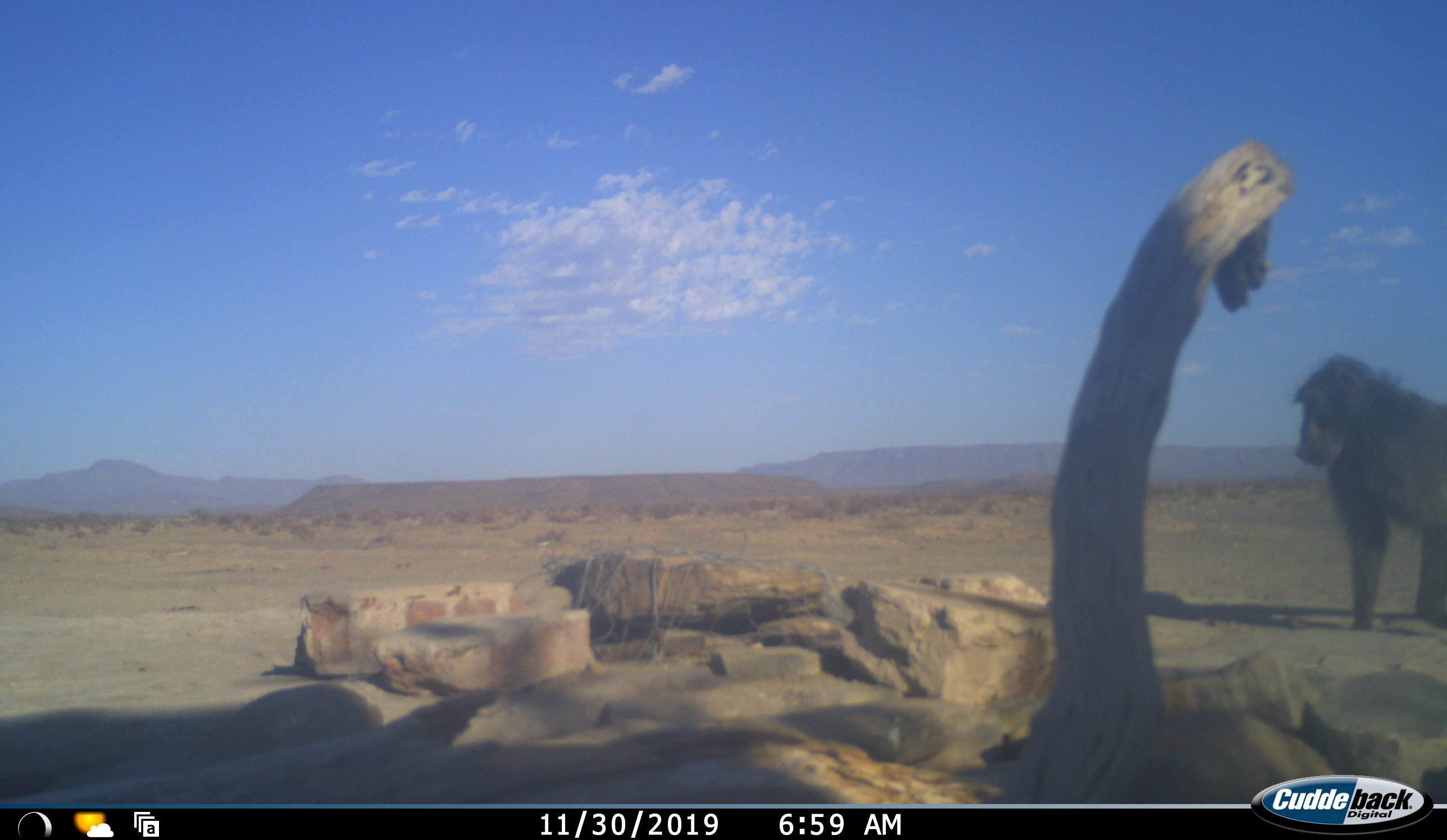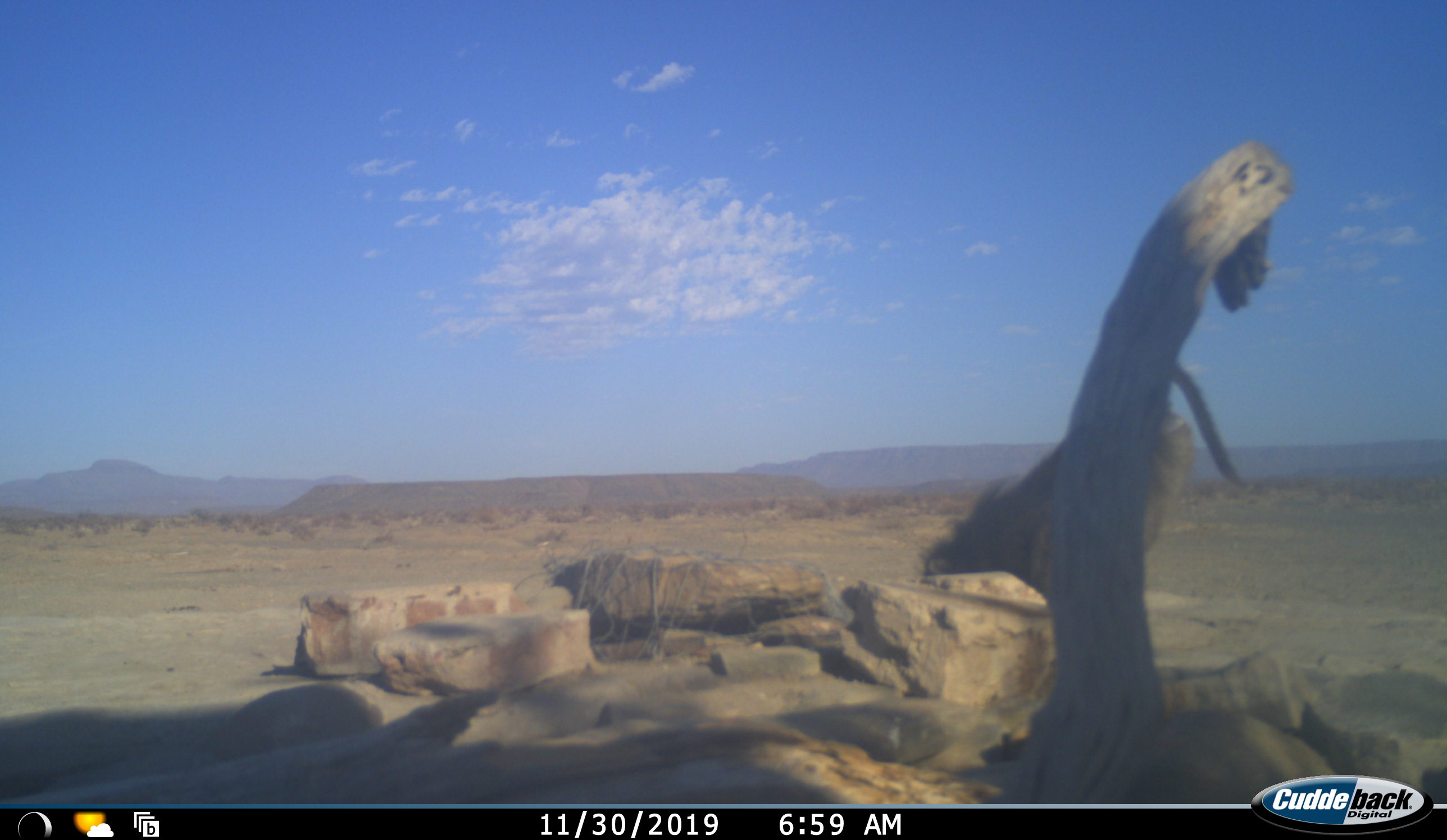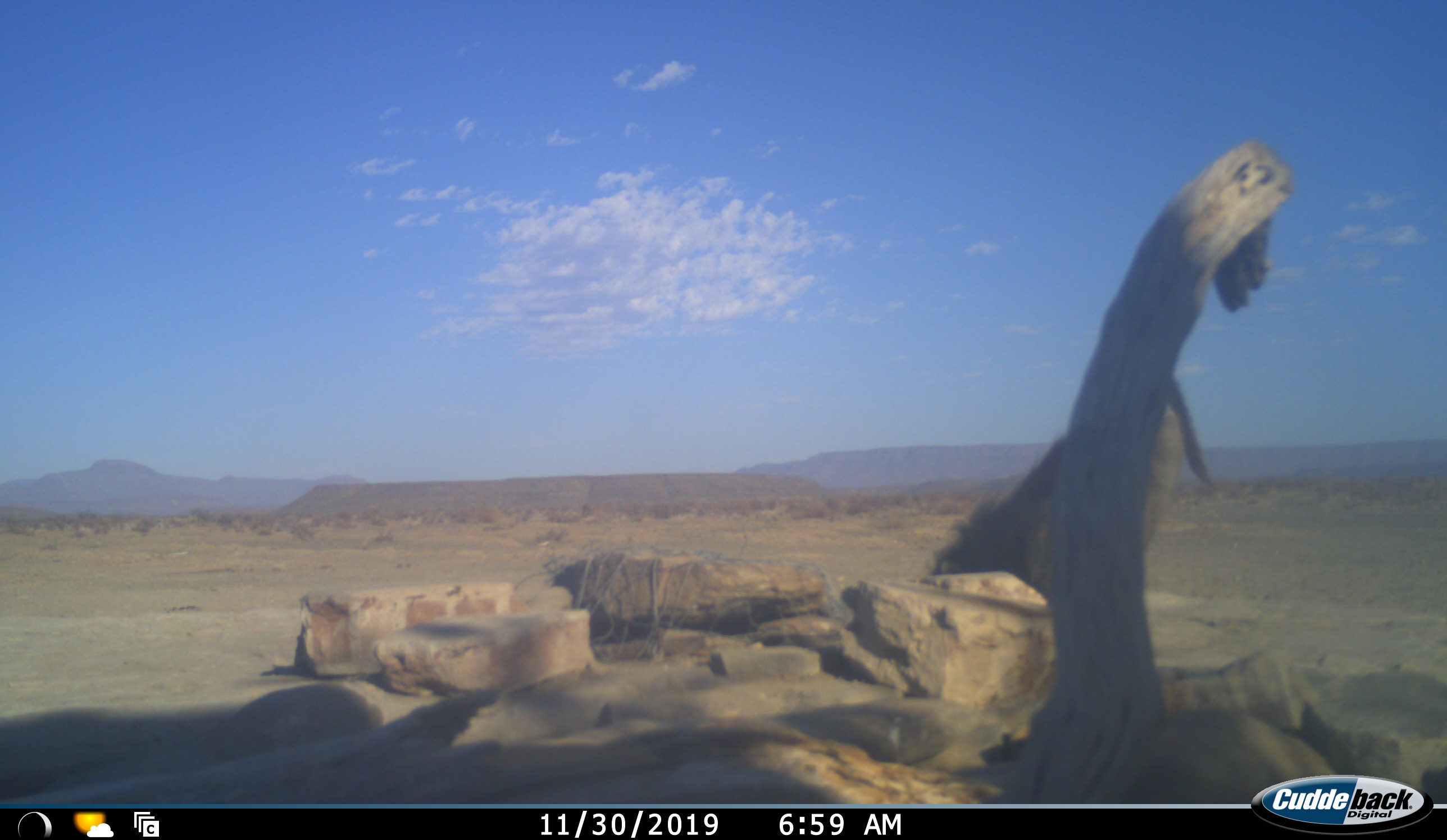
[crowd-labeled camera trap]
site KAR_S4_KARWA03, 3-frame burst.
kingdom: Animalia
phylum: Chordata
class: Mammalia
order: Primates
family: Cercopithecidae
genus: Papio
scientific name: Papio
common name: baboon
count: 1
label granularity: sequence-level